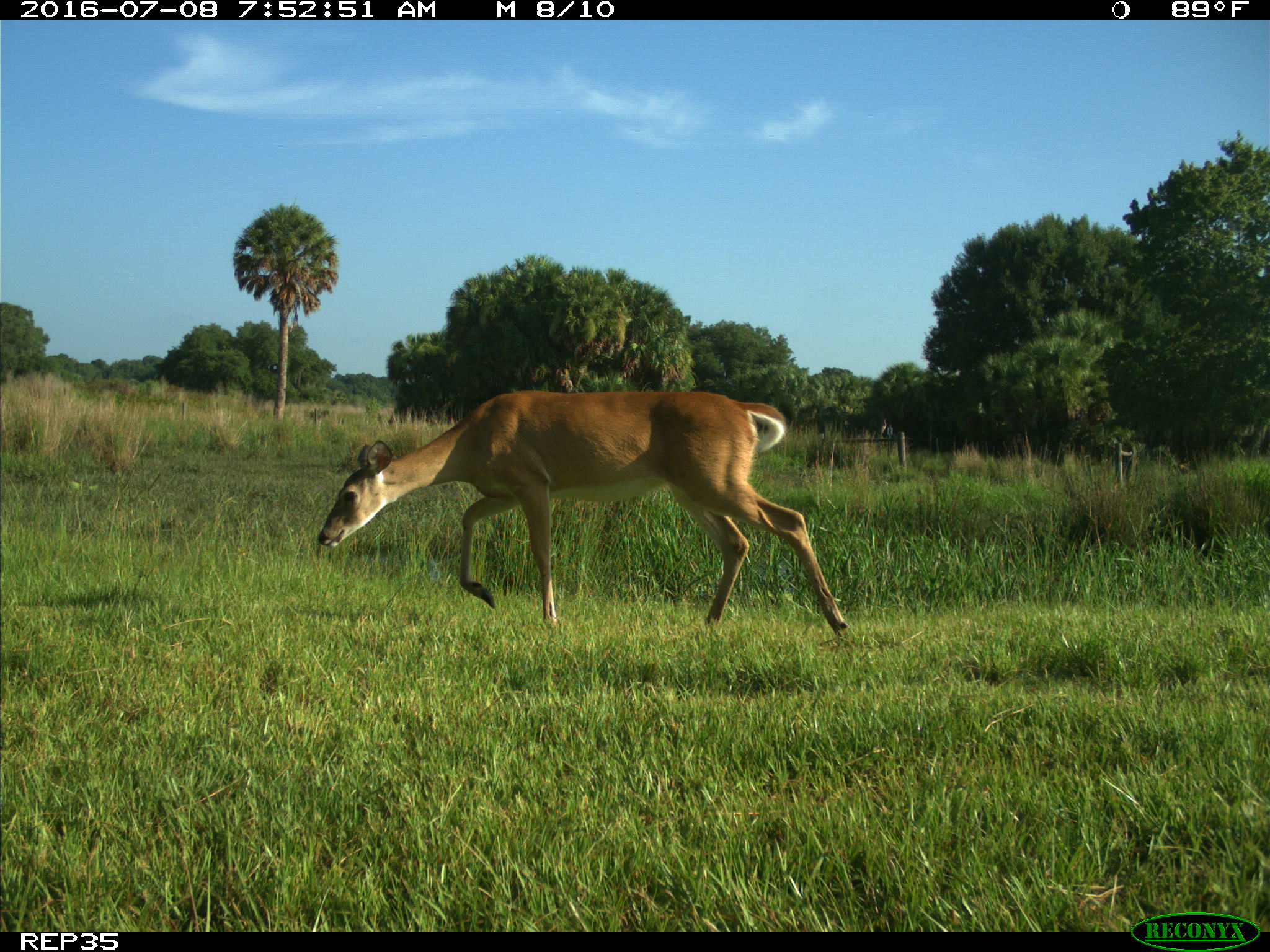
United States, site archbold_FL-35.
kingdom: Animalia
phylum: Chordata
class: Mammalia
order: Artiodactyla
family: Cervidae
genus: Odocoileus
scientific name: Odocoileus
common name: deer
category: unidentified deer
Unidentified deer (deer) (Odocoileus).